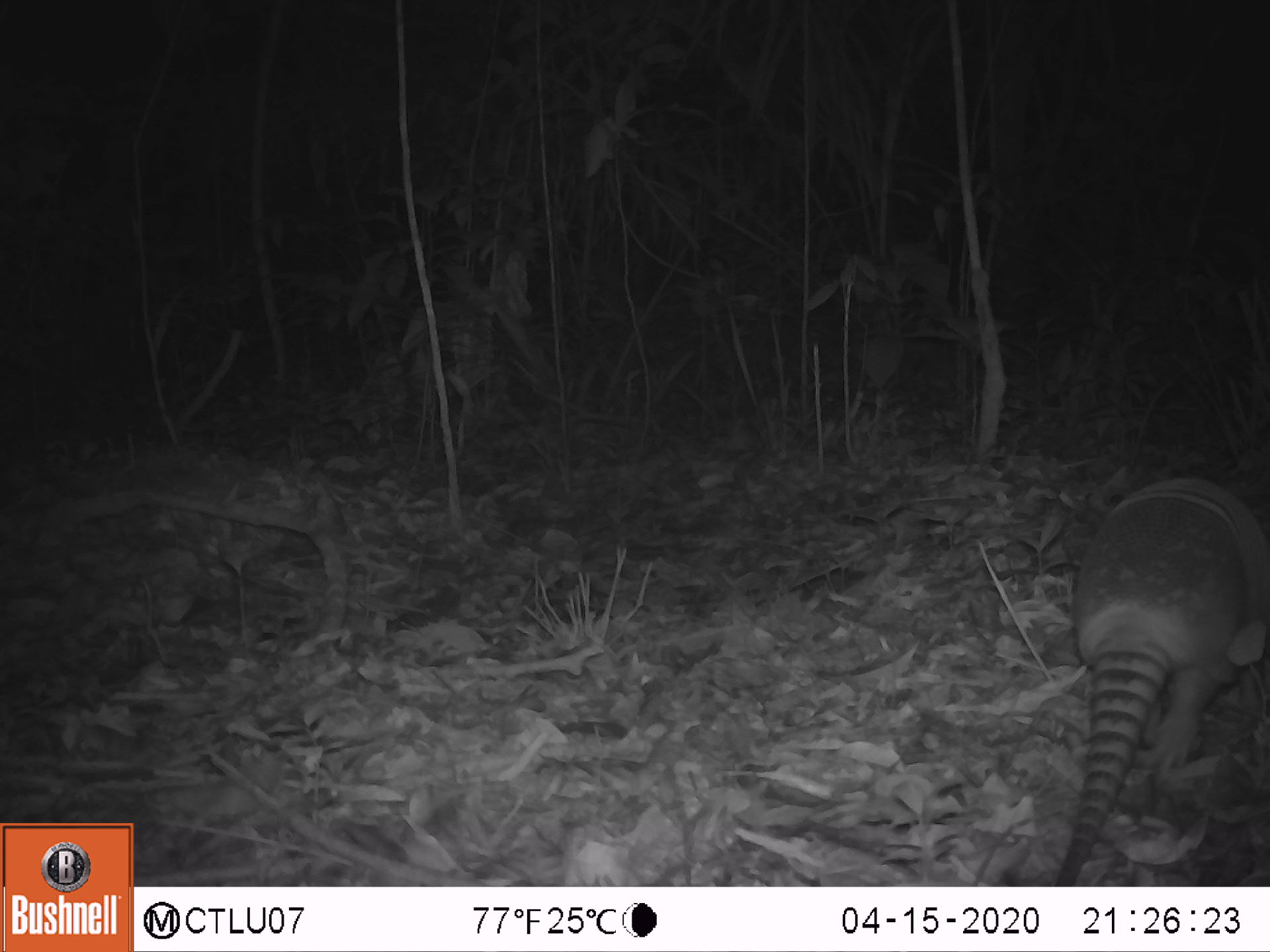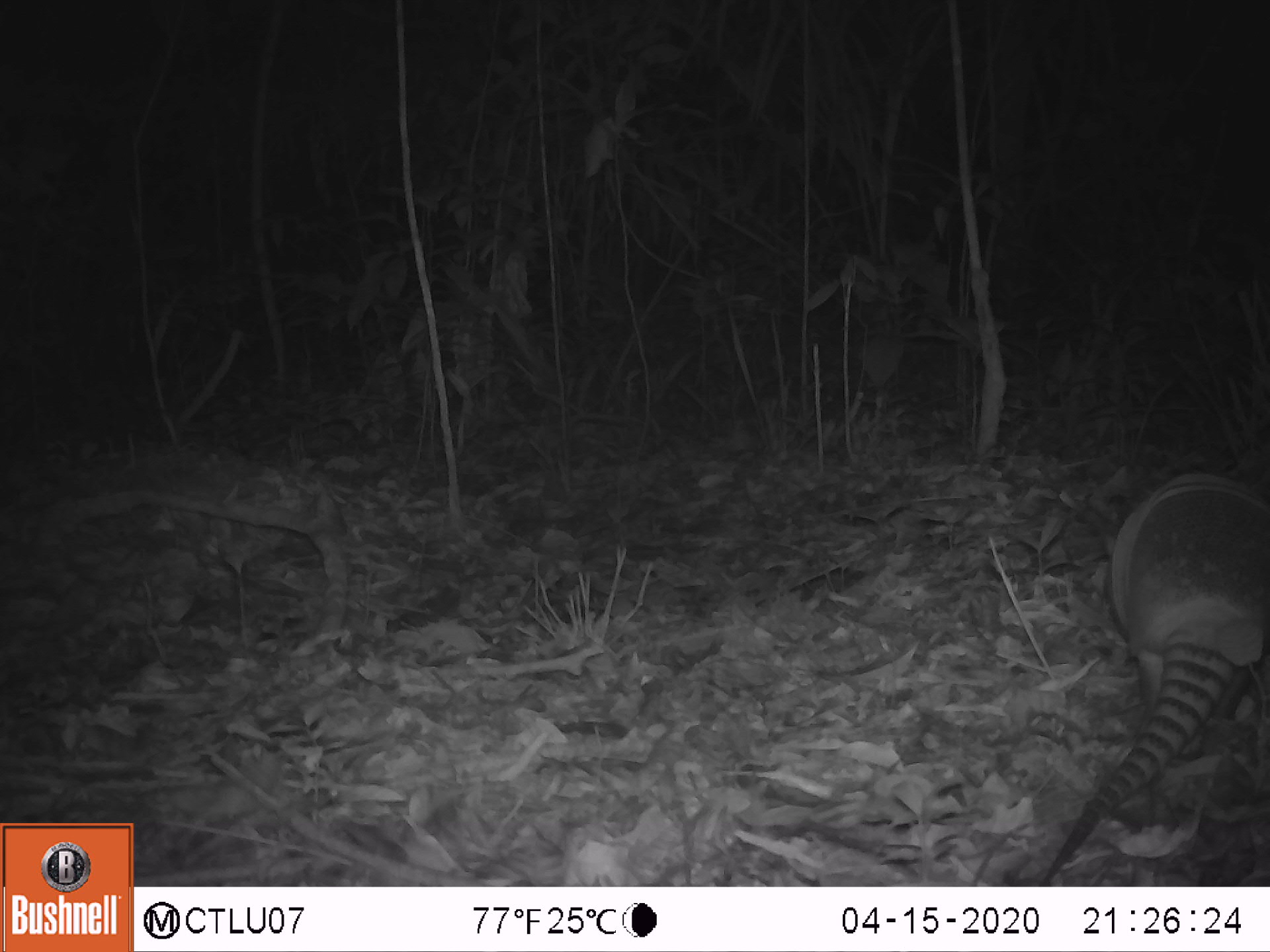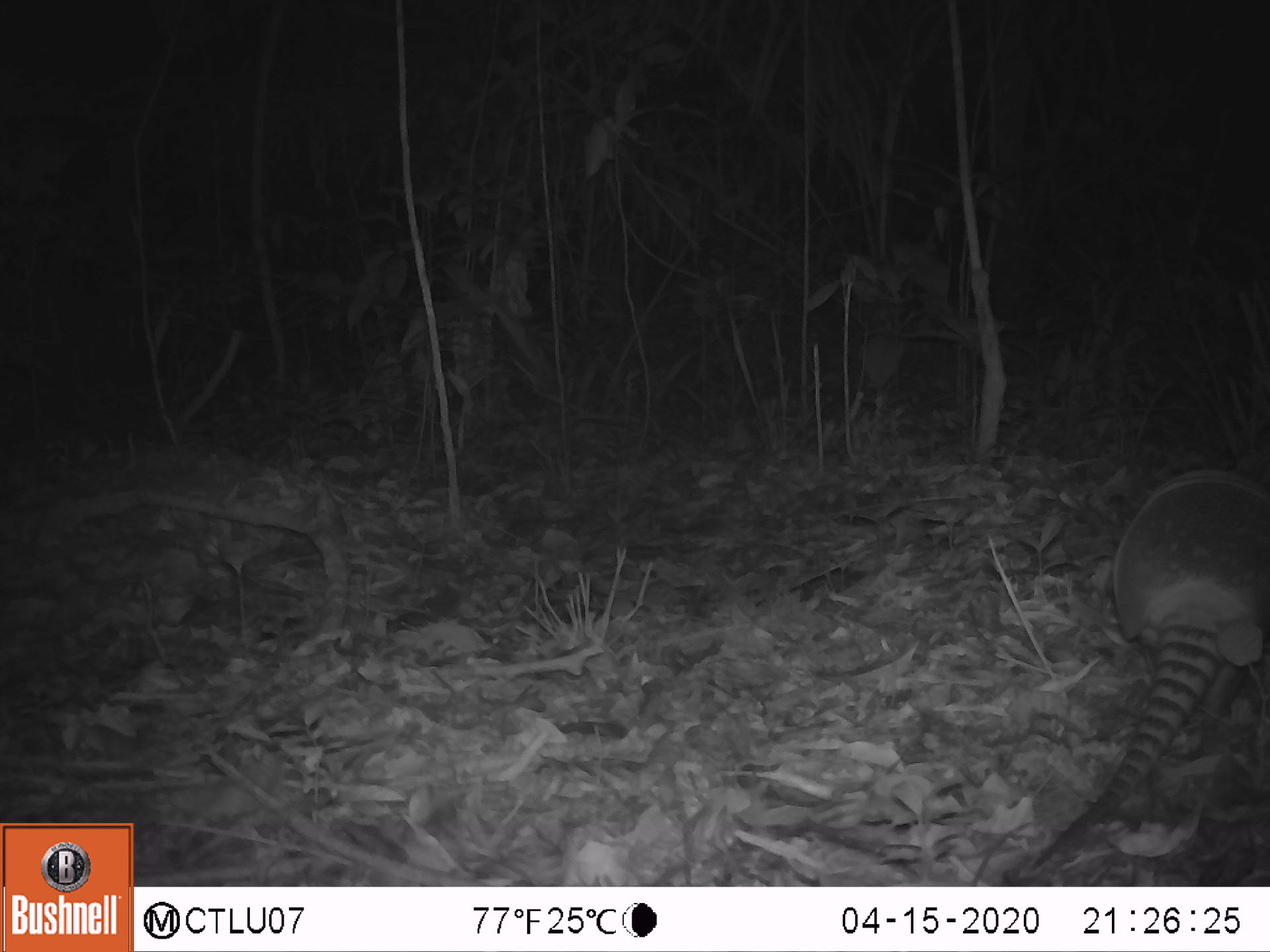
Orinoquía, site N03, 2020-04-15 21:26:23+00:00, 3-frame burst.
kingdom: Animalia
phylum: Chordata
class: Mammalia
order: Cingulata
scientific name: Cingulata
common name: armadillo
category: unknown armadillo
Unknown armadillo (armadillo) (Cingulata).